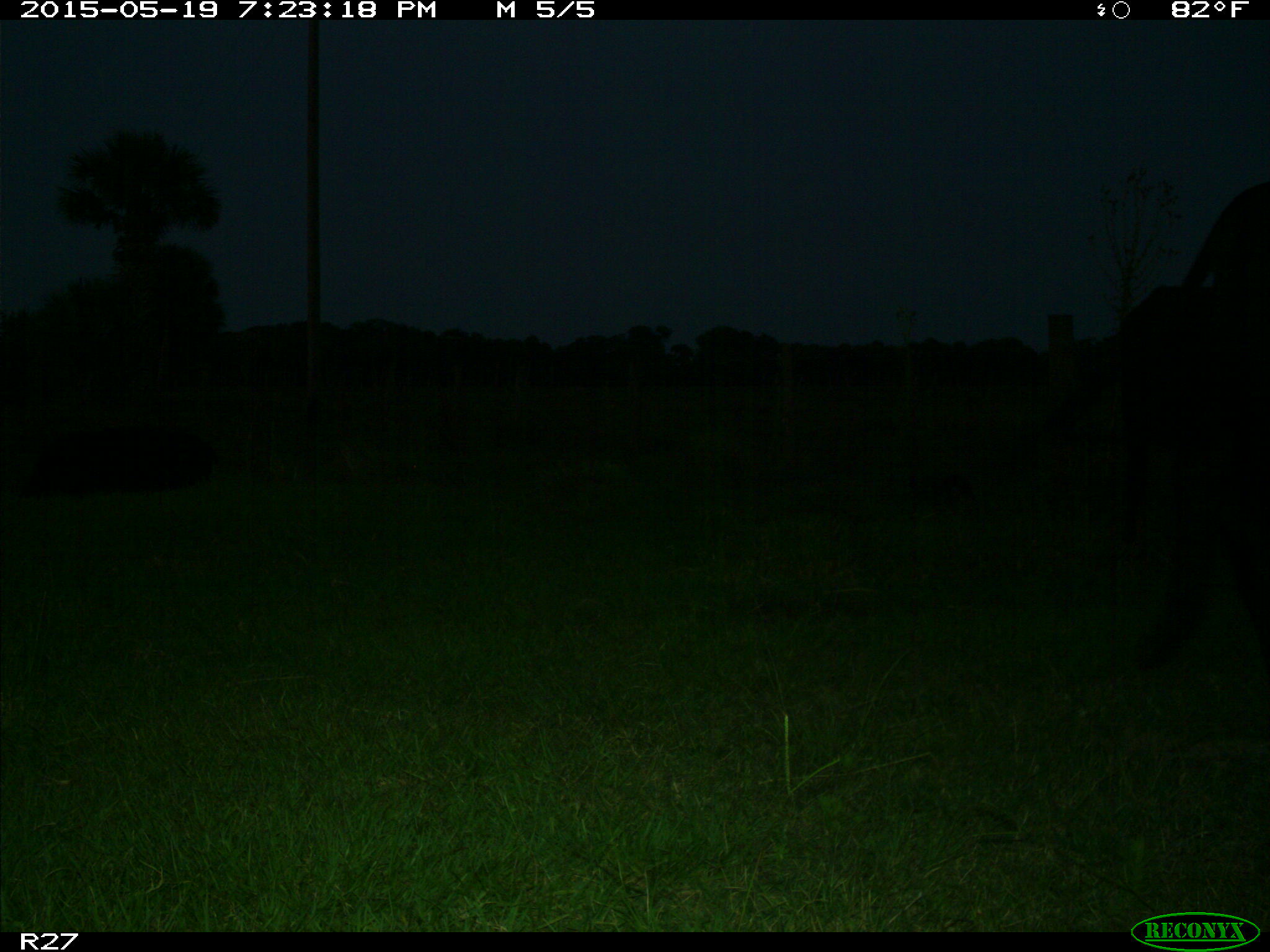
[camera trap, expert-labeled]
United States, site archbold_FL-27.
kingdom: Animalia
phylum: Chordata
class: Mammalia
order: Artiodactyla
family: Bovidae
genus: Bos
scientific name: Bos taurus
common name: domestic cow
Bos taurus (domestic cow).